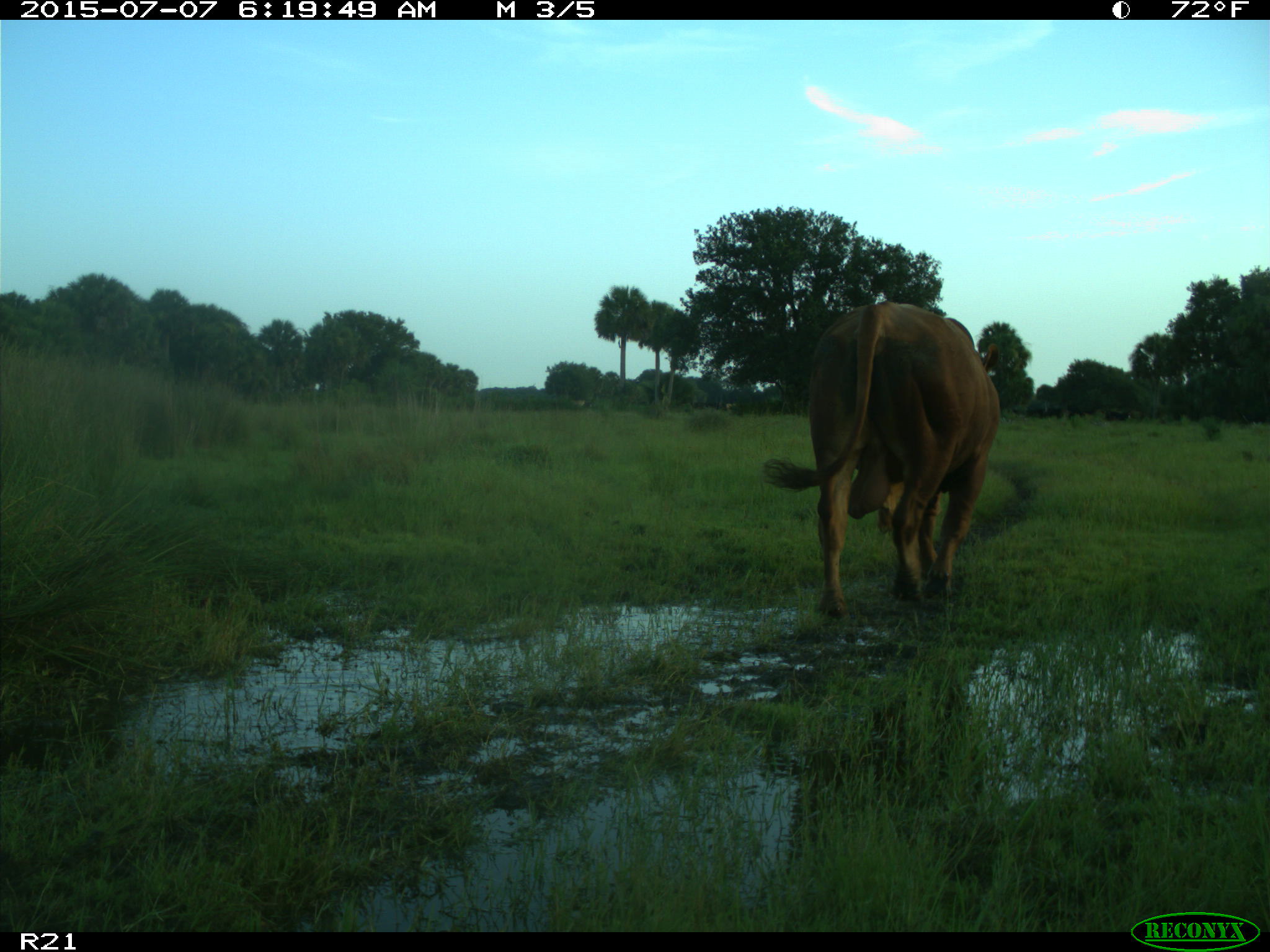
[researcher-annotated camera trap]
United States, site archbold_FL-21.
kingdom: Animalia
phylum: Chordata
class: Mammalia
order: Artiodactyla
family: Bovidae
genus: Bos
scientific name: Bos taurus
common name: domestic cow